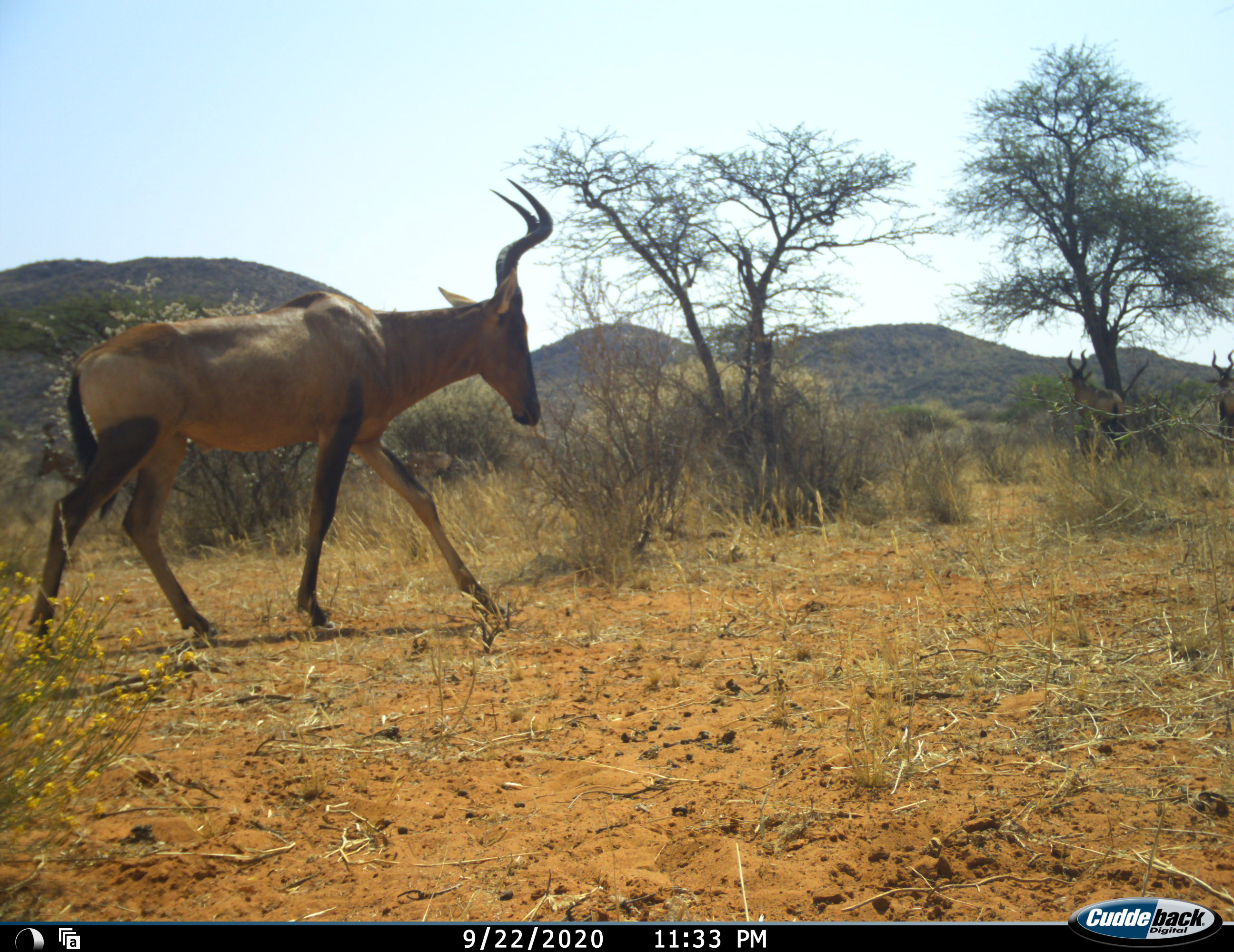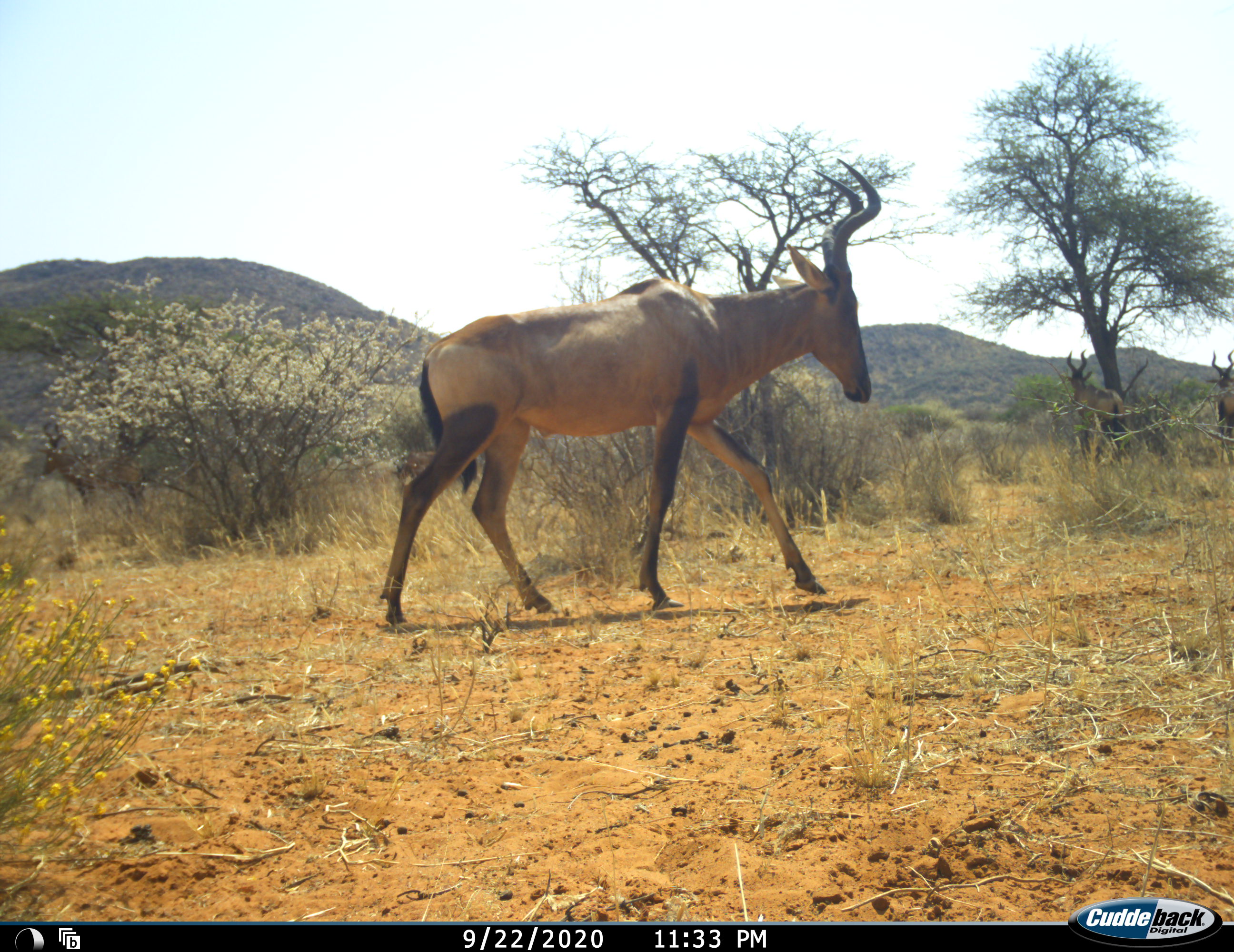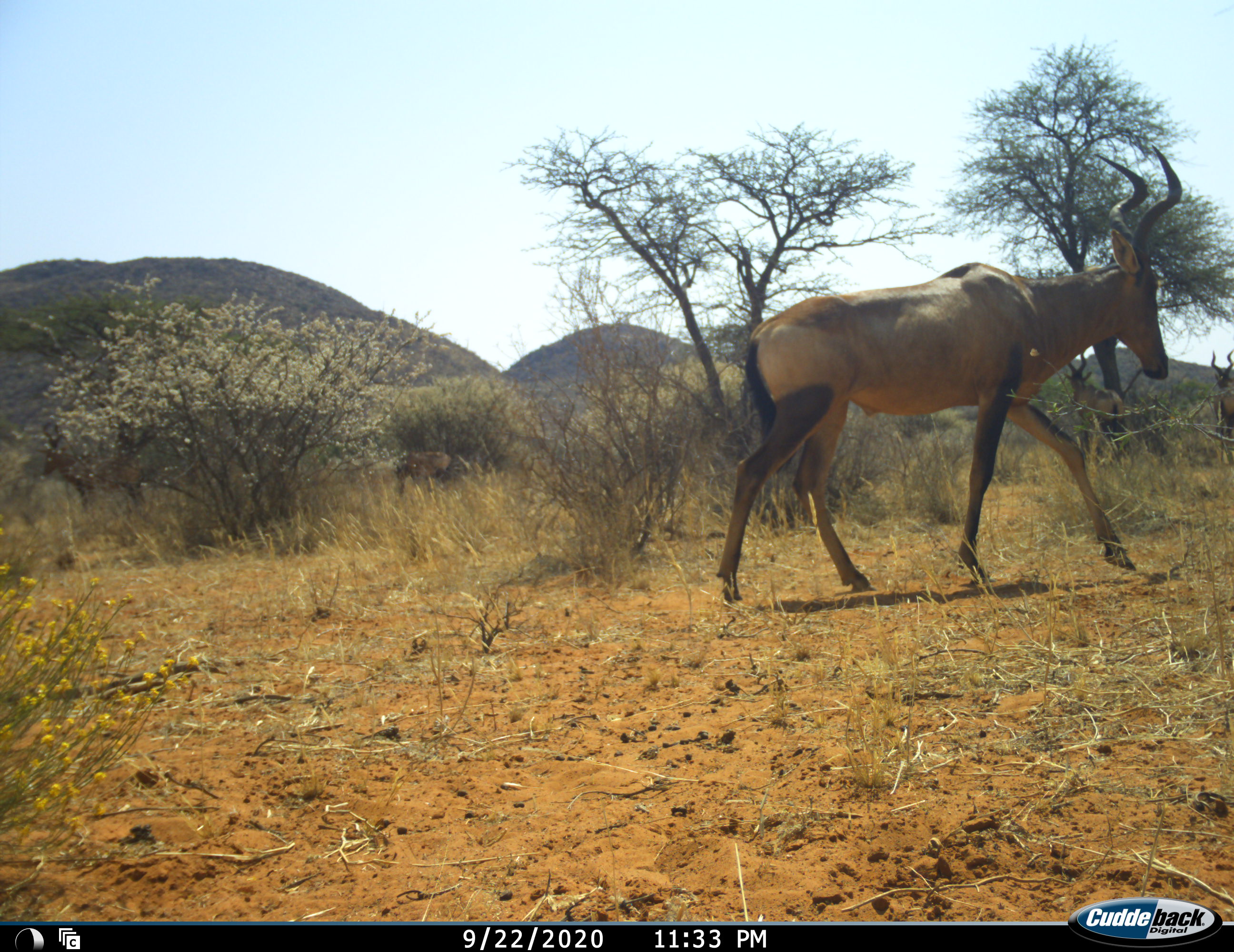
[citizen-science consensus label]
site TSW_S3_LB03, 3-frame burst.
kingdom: Animalia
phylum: Chordata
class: Mammalia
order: Artiodactyla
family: Bovidae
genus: Alcelaphus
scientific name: Alcelaphus buselaphus caama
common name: red hartebeest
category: hartebeestred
Hartebeestred (red hartebeest) (Alcelaphus buselaphus caama), count 1. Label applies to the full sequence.